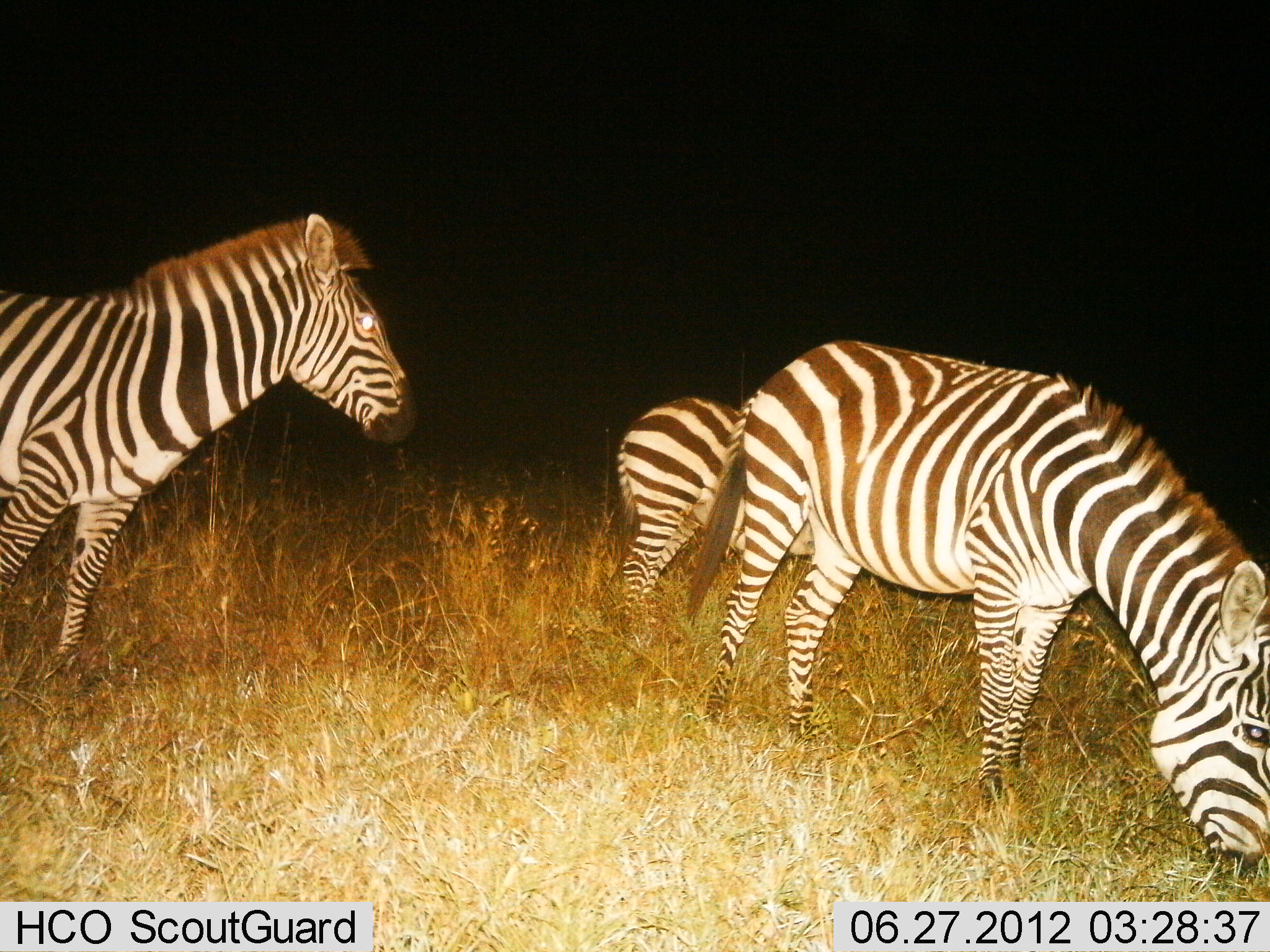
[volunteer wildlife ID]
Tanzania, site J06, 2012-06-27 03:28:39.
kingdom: Animalia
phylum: Chordata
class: Mammalia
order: Perissodactyla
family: Equidae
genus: Equus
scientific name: Equus quagga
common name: plains zebra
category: zebra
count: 3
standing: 90%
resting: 0%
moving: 0%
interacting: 0%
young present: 0%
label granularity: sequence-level